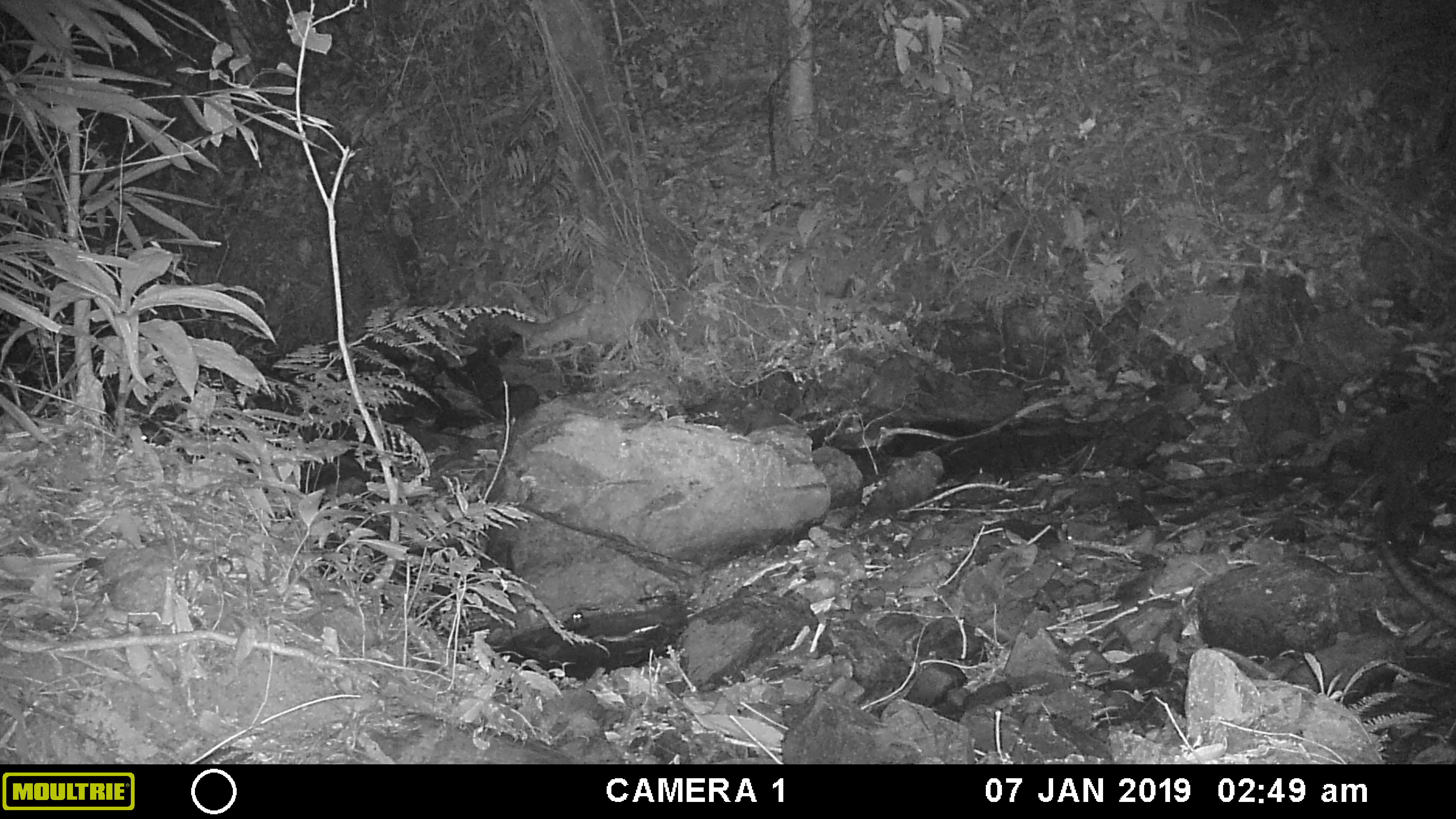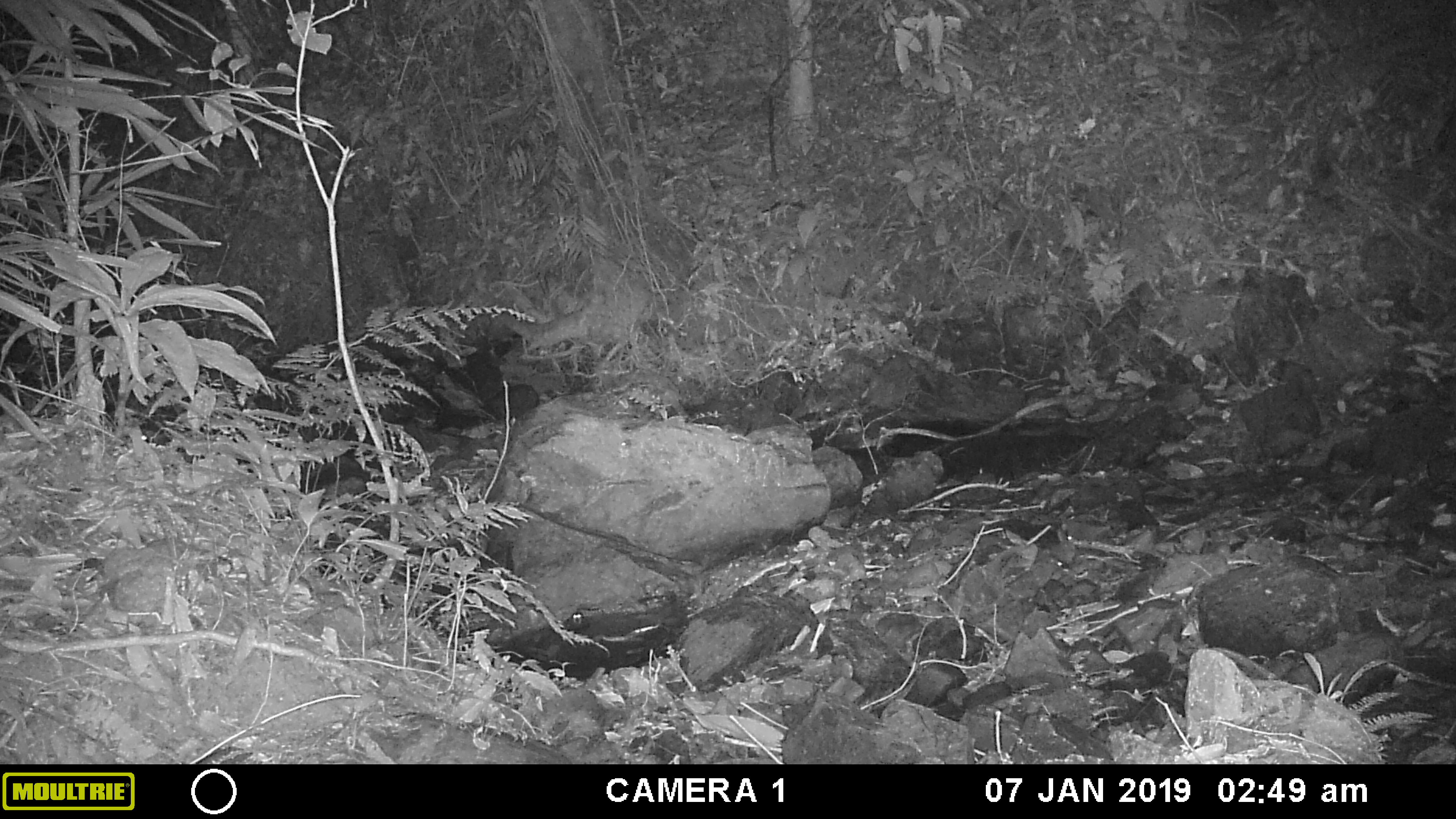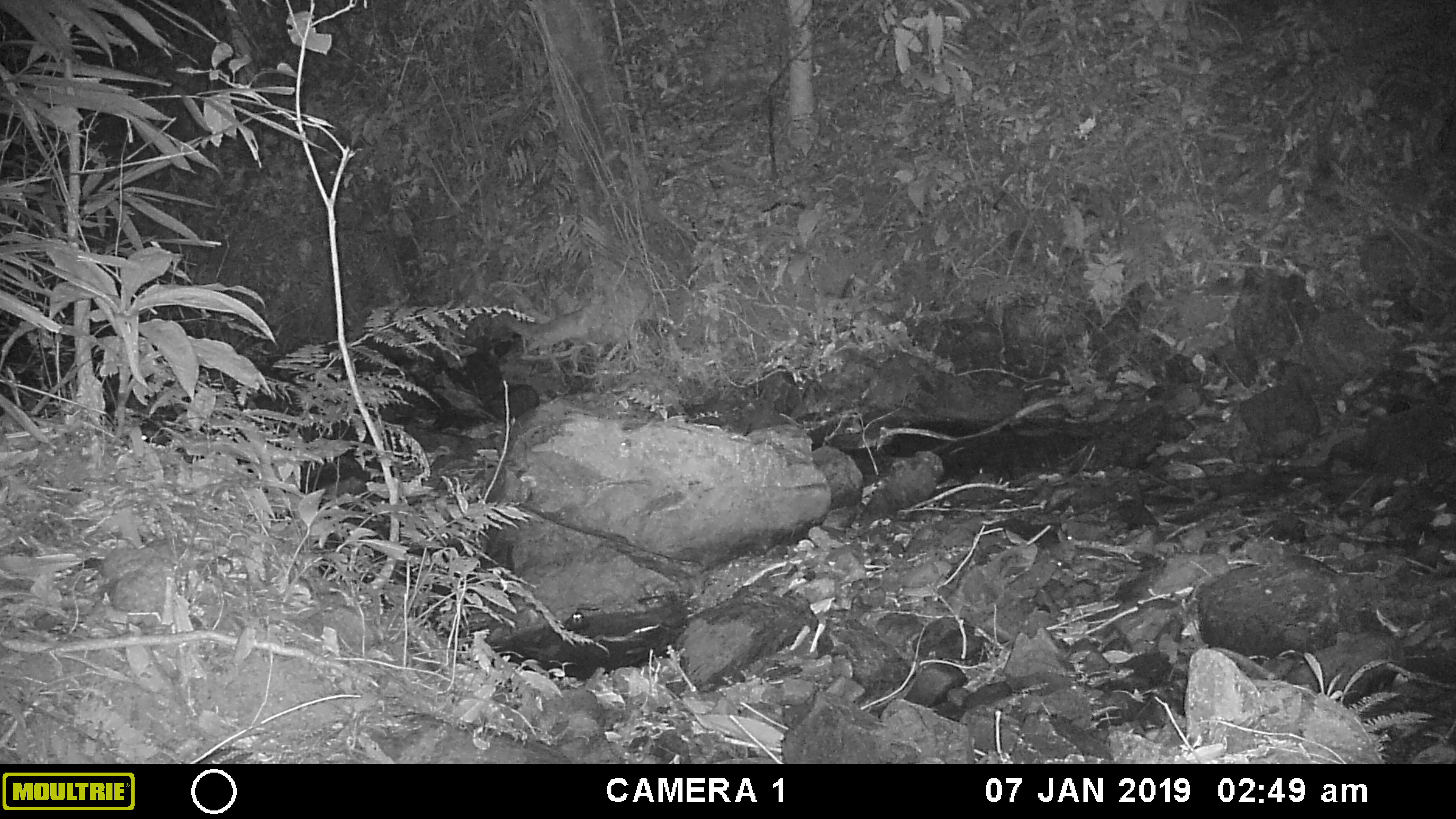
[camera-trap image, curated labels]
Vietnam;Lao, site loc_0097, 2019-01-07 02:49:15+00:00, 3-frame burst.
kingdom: Animalia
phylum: Chordata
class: Mammalia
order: Carnivora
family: Viverridae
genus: Paradoxurus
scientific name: Paradoxurus hermaphroditus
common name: common palm civet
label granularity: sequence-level